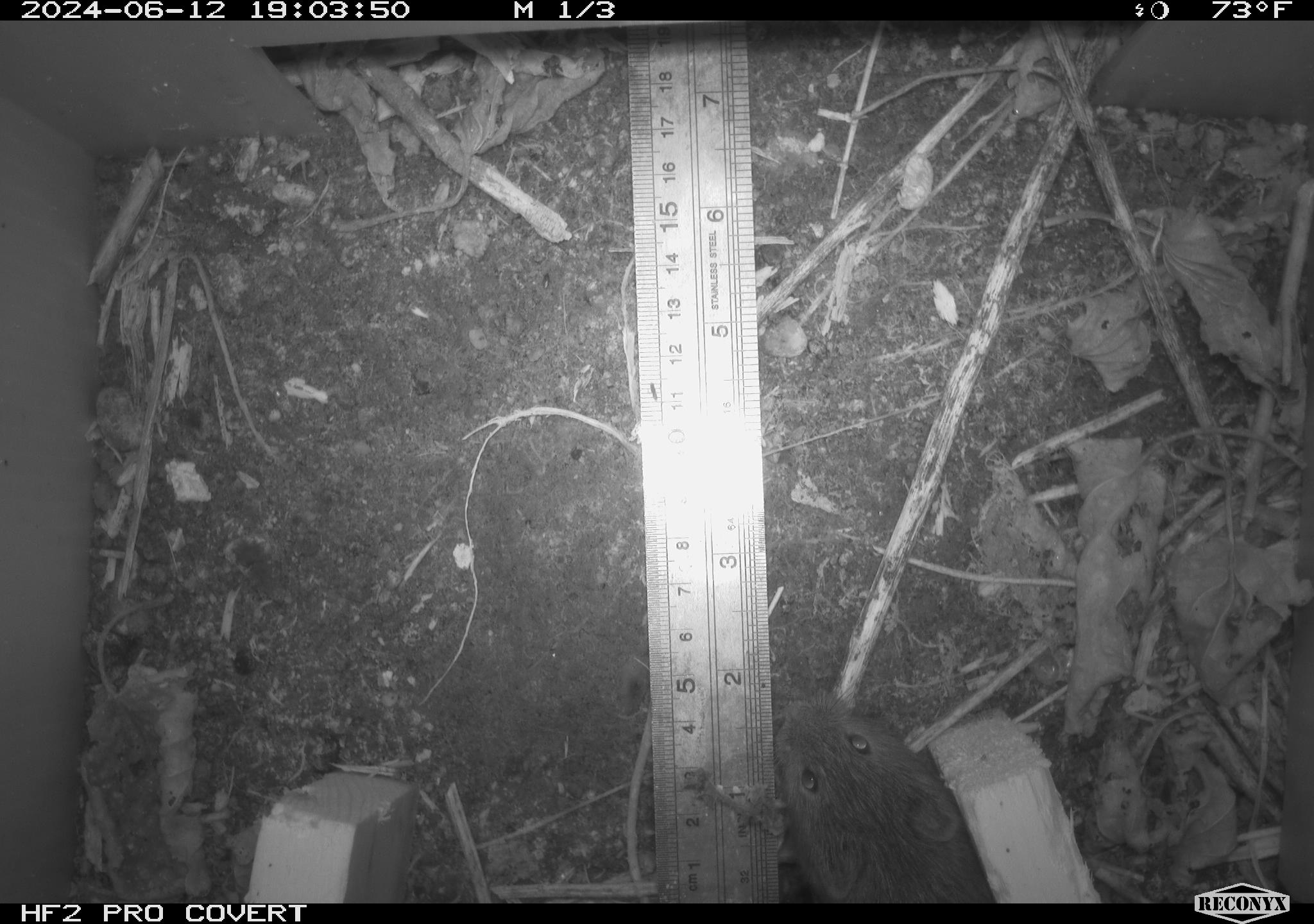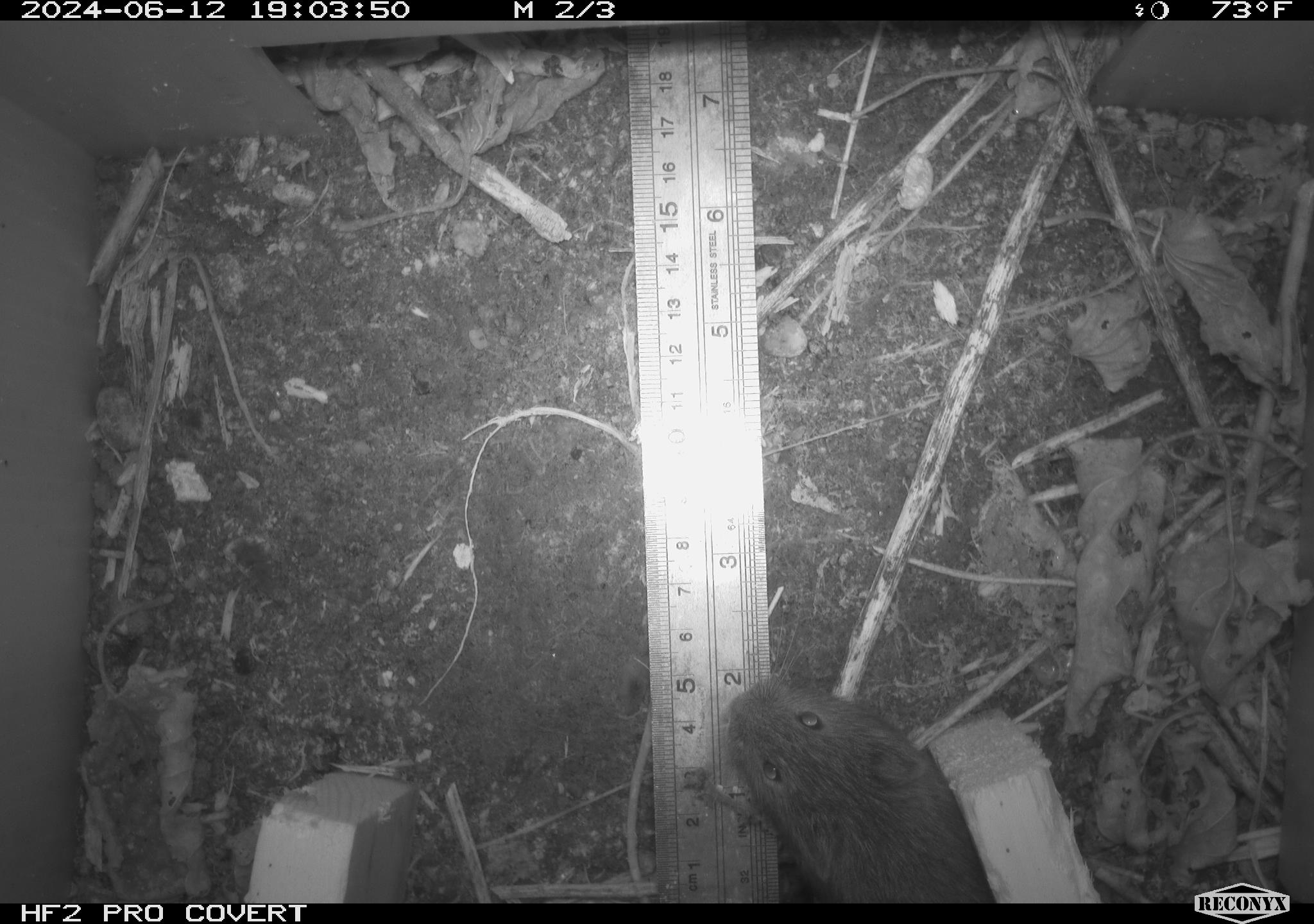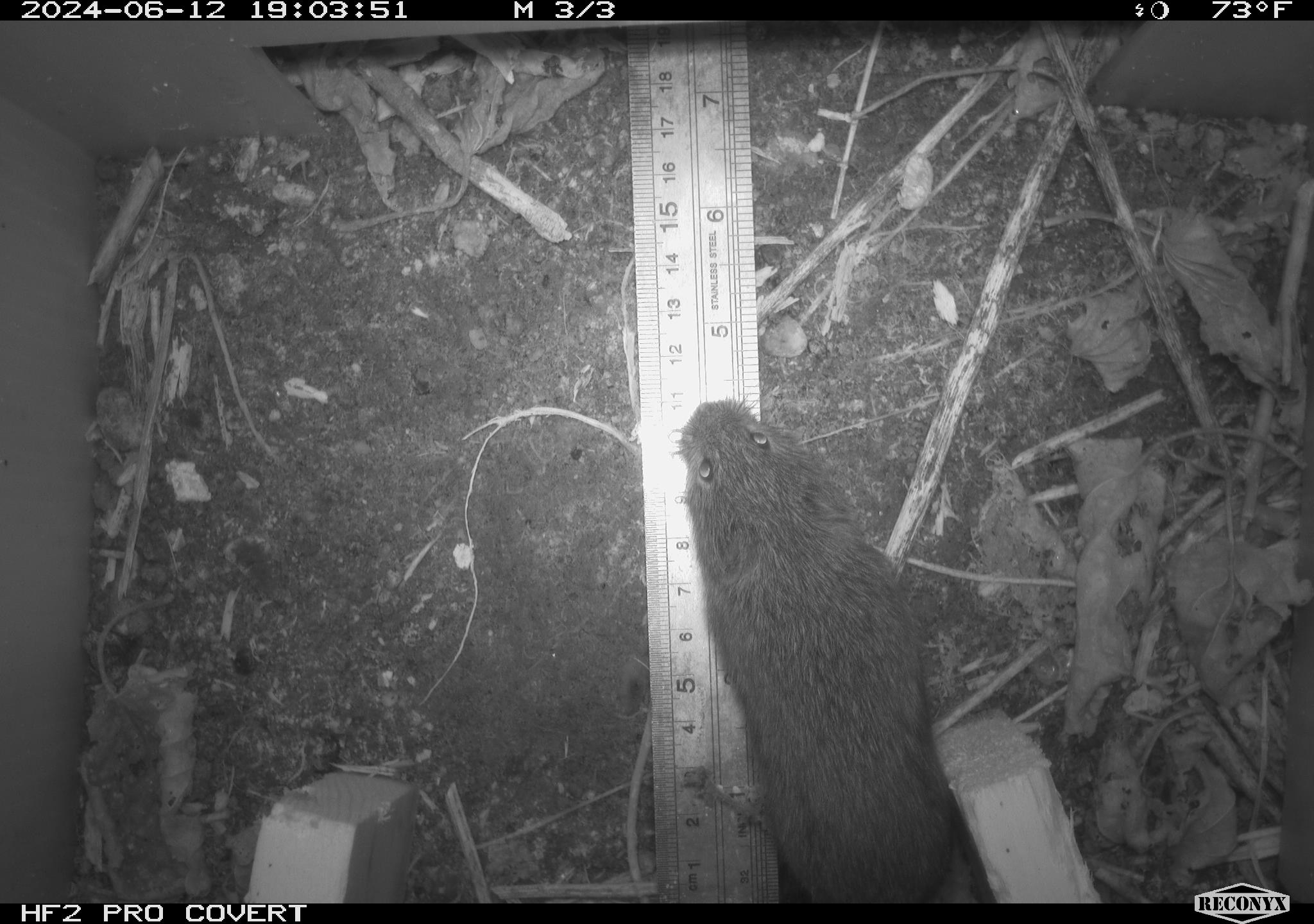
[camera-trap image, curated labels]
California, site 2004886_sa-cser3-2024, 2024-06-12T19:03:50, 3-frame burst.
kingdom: Animalia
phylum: Chordata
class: Mammalia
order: Rodentia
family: Cricetidae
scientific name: Cricetidae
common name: hamsters, voles, lemmings, and allies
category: cricetidae family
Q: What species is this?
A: Cricetidae family (hamsters, voles, lemmings, and allies) (Cricetidae).